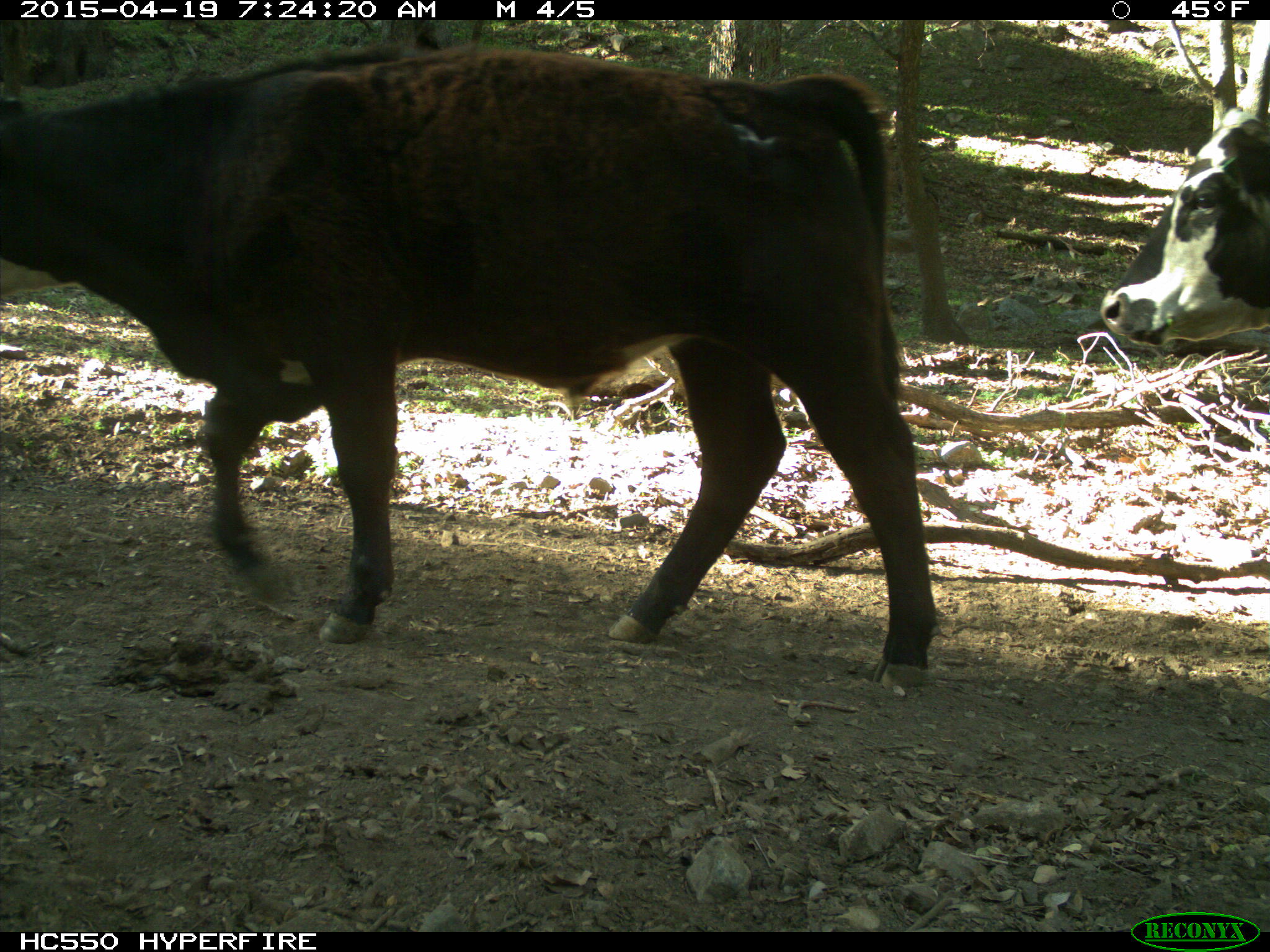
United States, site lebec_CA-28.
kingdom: Animalia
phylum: Chordata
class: Mammalia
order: Artiodactyla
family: Bovidae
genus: Bos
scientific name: Bos taurus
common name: domestic cow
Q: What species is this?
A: Bos taurus (domestic cow).